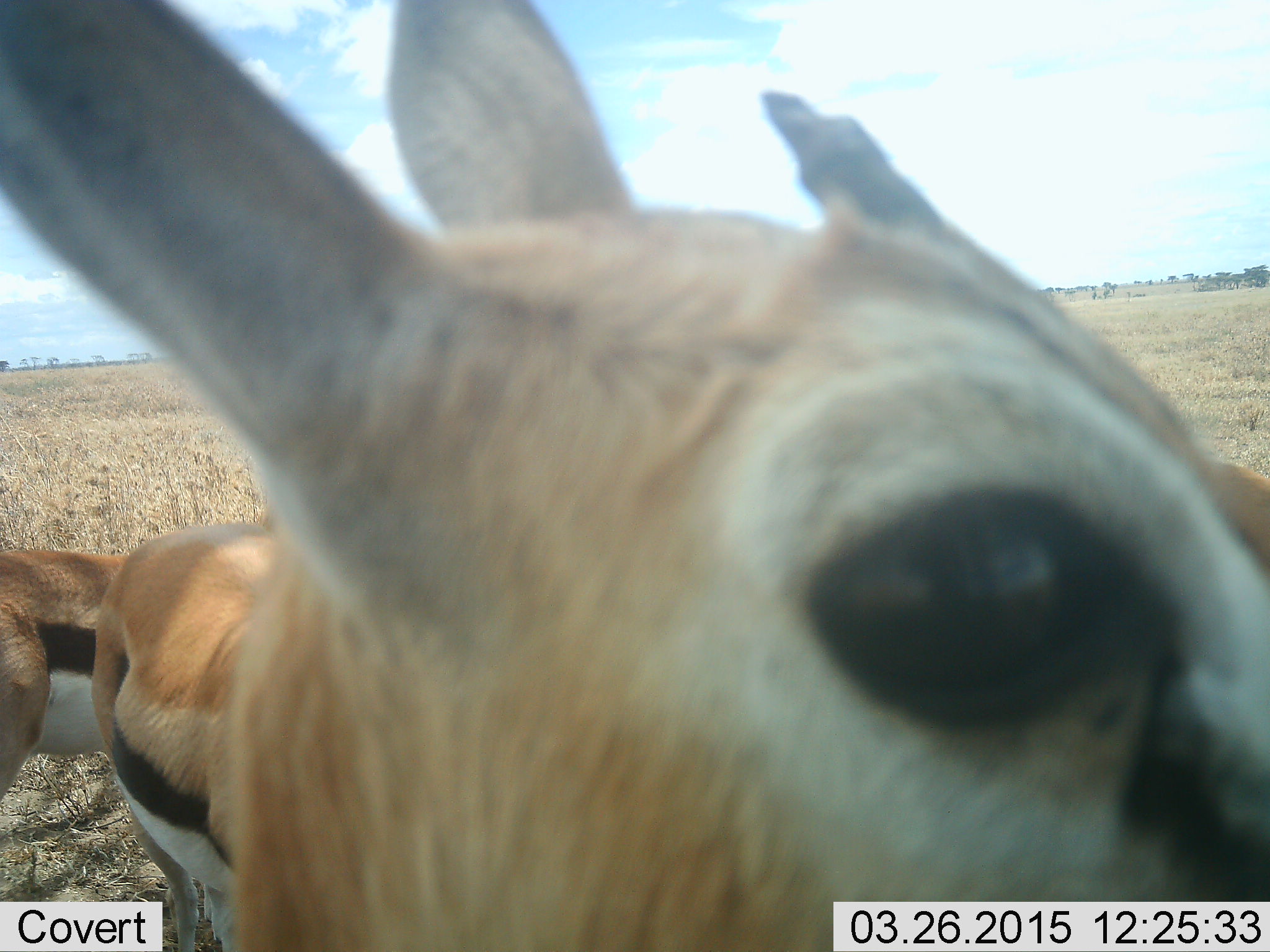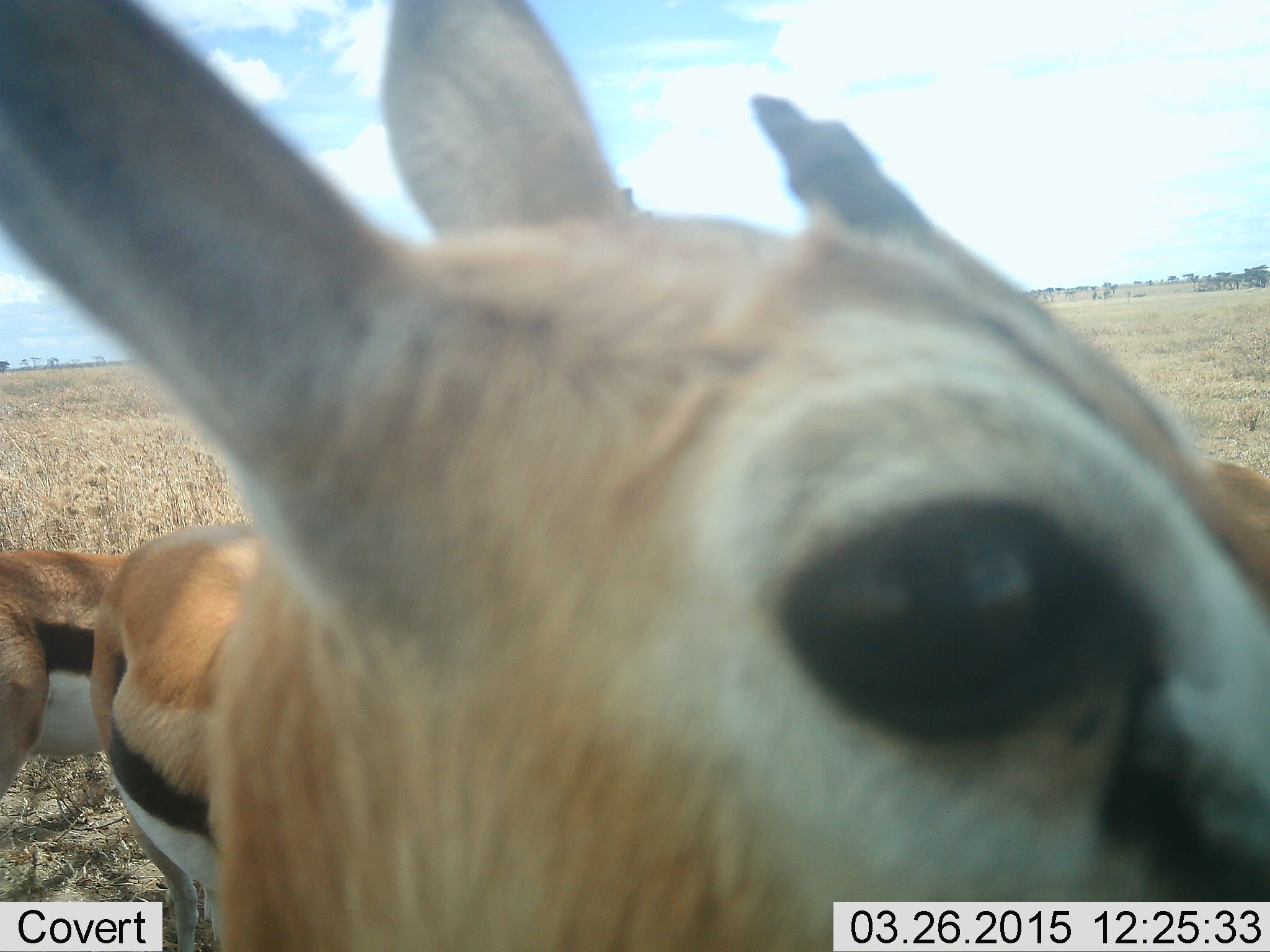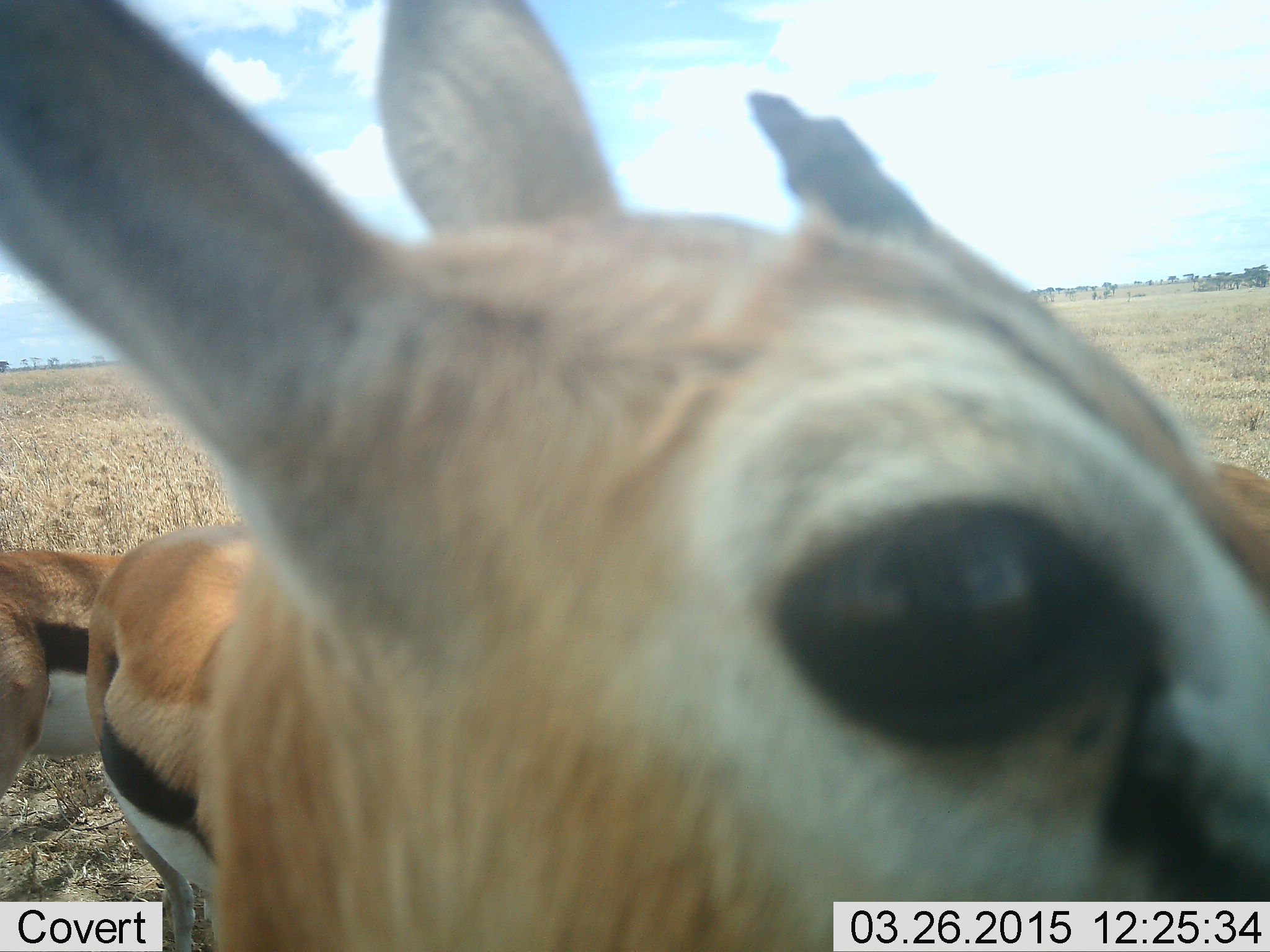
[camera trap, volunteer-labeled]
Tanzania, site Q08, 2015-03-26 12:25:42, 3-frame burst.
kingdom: Animalia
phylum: Chordata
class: Mammalia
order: Artiodactyla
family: Bovidae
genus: Eudorcas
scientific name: Eudorcas thomsonii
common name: thomson's gazelle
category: gazellethomsons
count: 4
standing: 100%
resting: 0%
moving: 0%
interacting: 10%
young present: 0%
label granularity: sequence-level